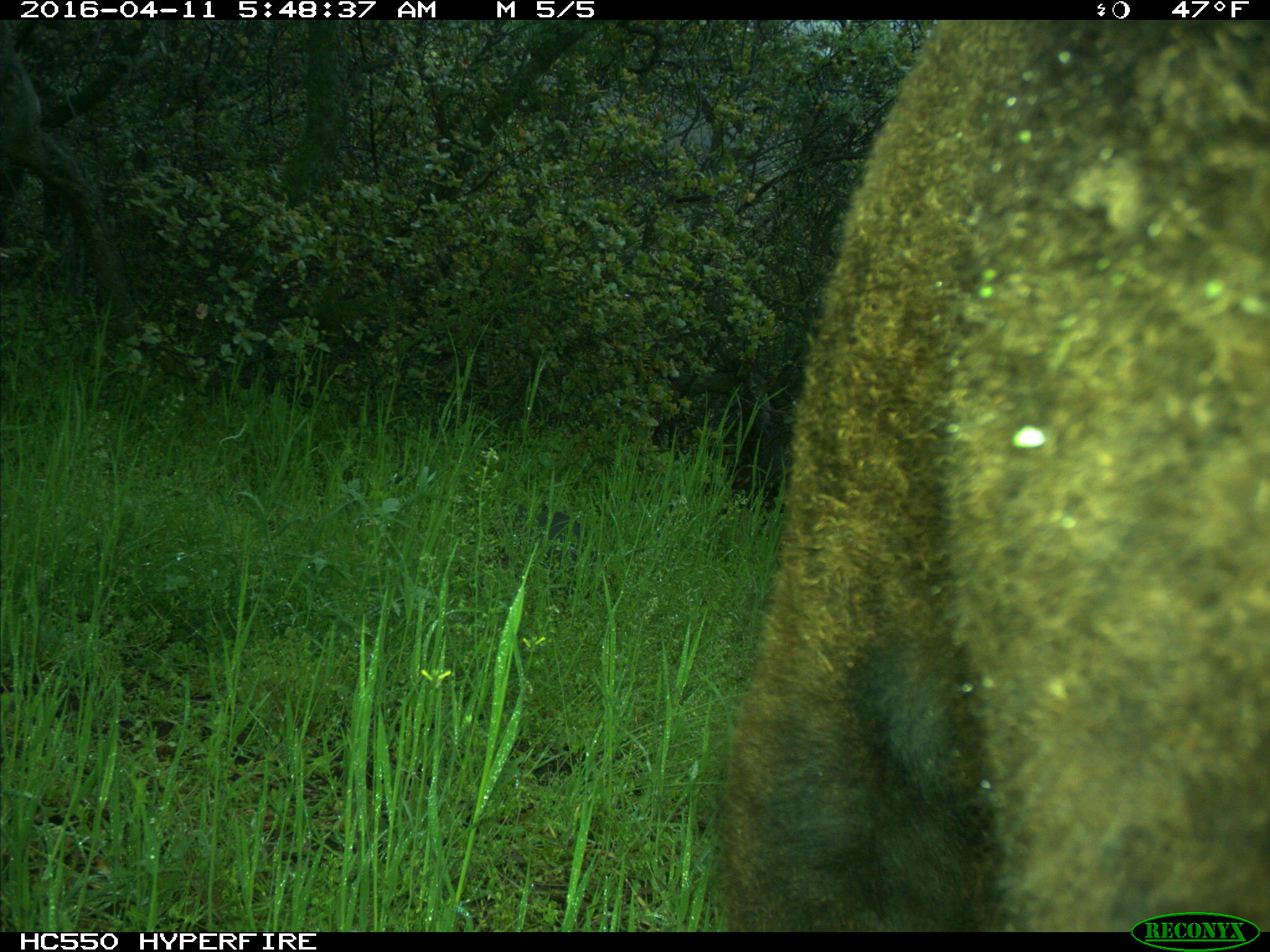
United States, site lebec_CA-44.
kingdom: Animalia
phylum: Chordata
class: Mammalia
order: Artiodactyla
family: Bovidae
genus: Bos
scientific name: Bos taurus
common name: domestic cow